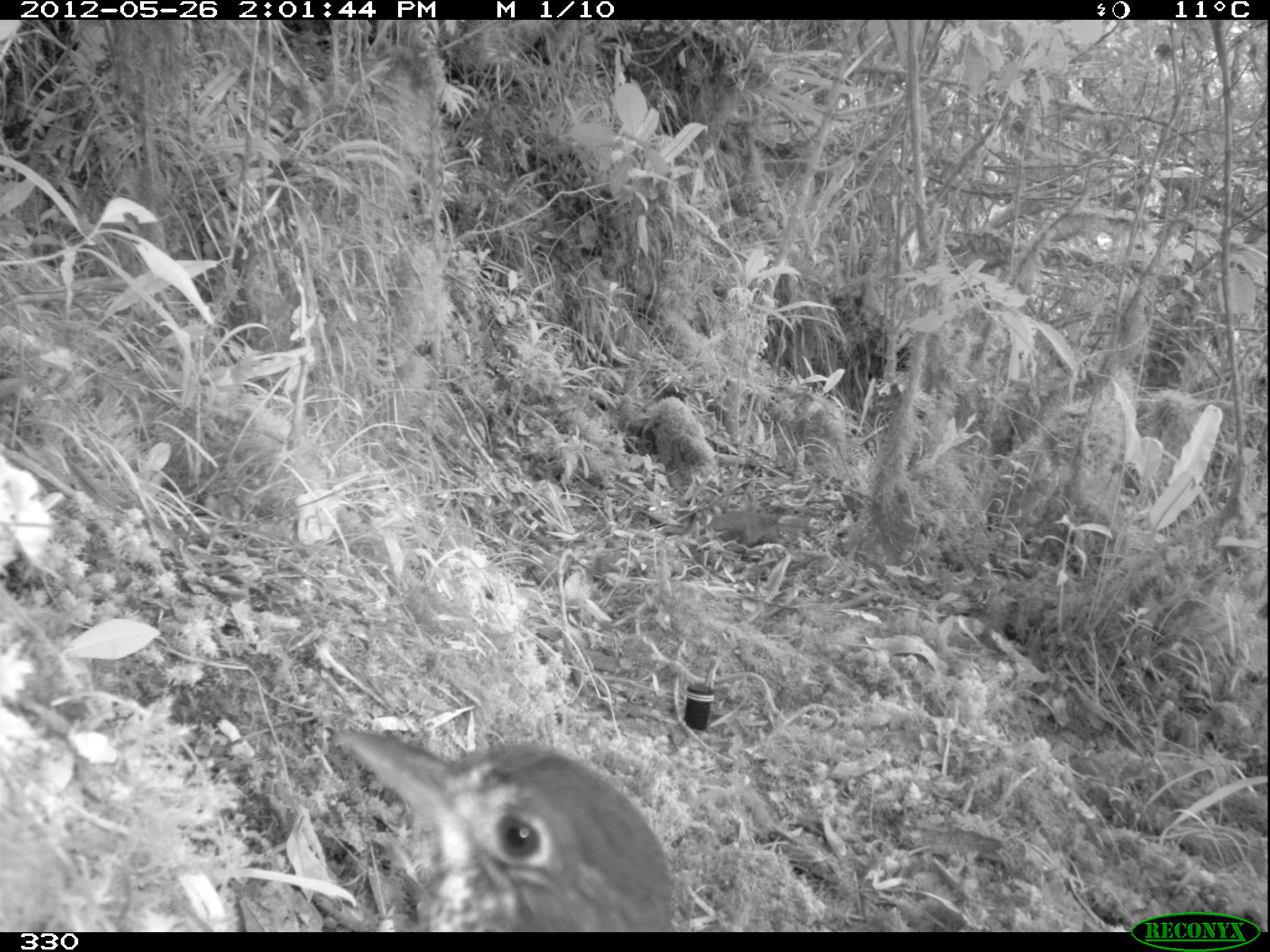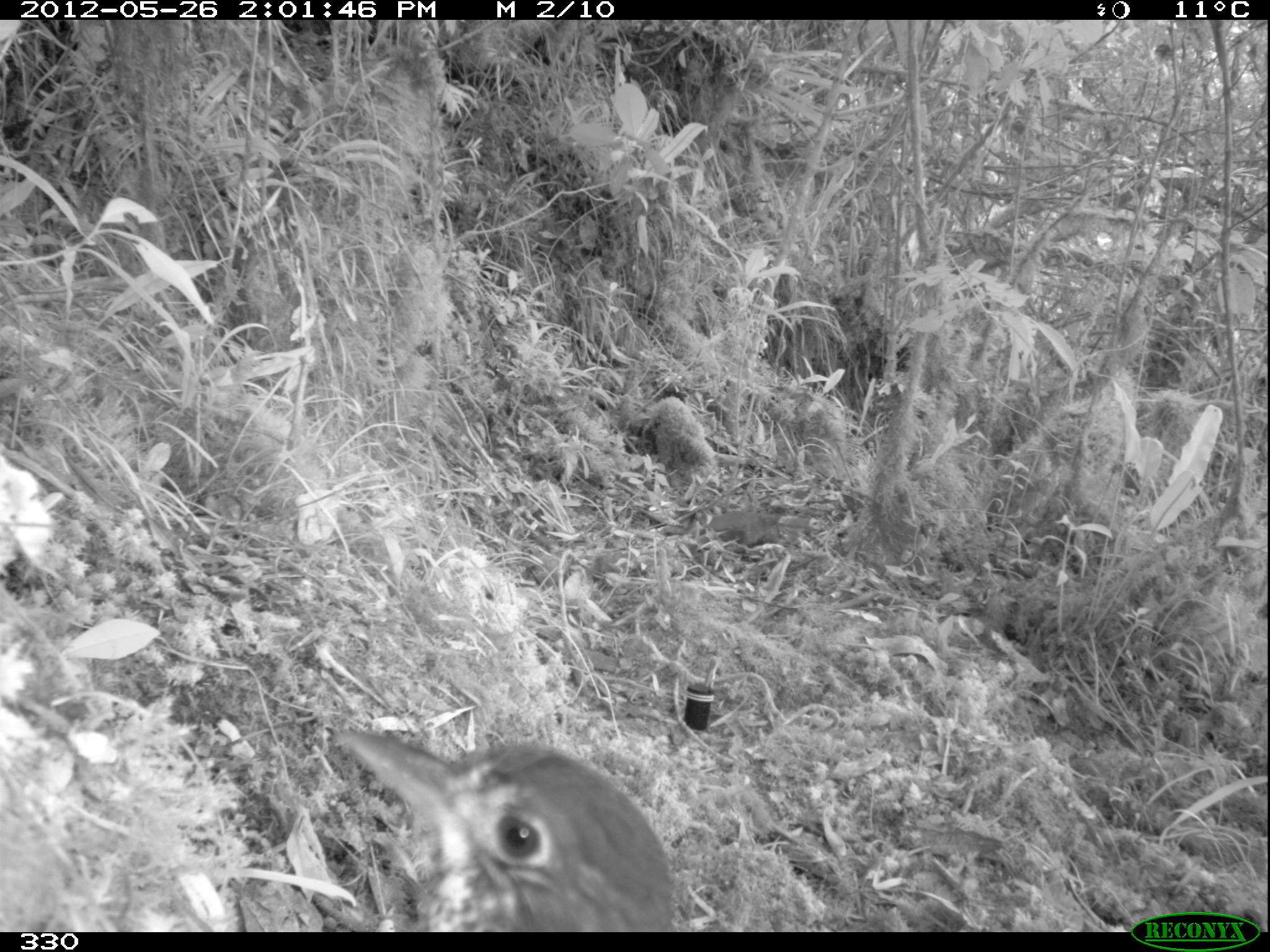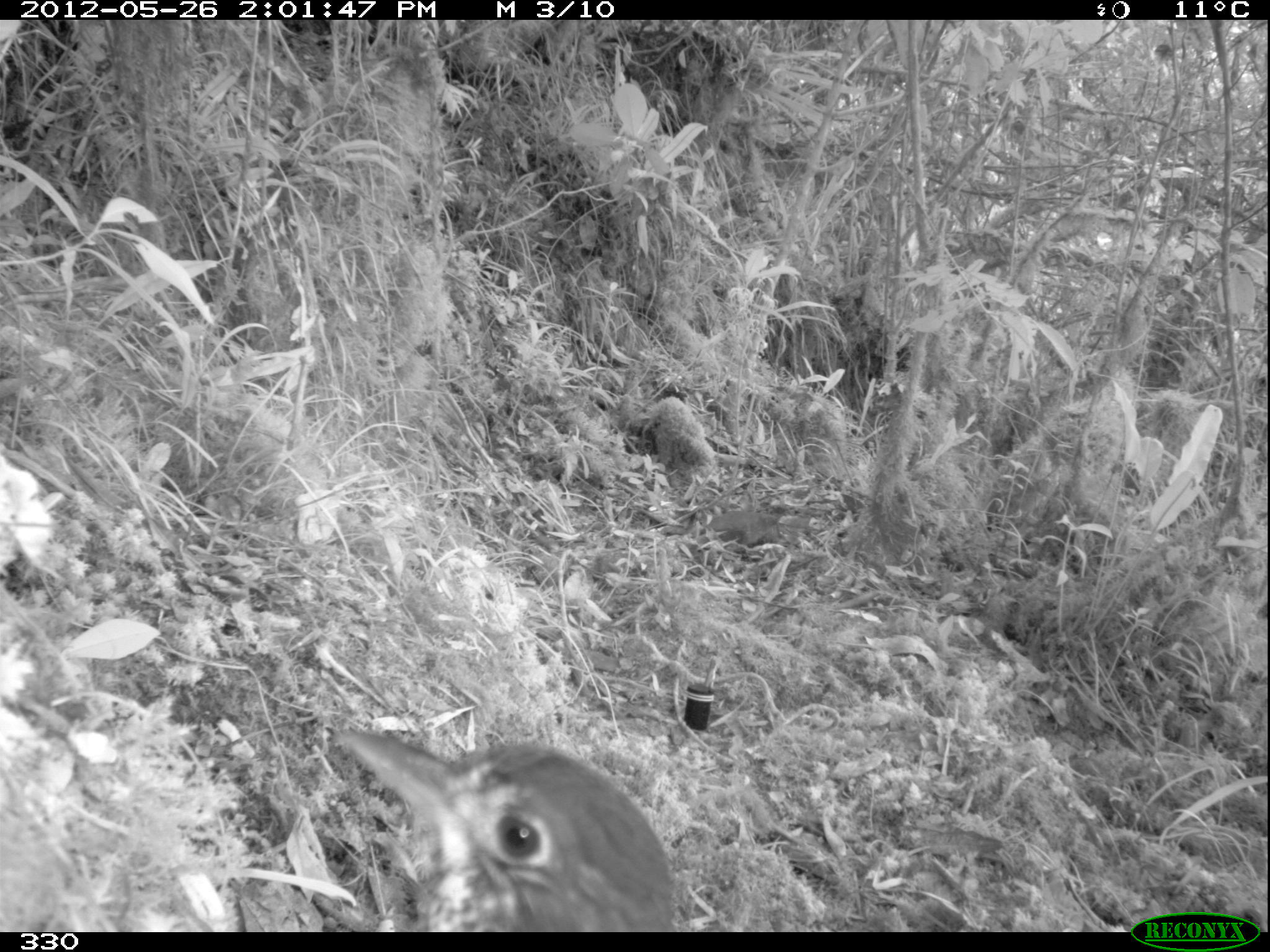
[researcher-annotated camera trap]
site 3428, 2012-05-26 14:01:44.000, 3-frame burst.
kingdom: Animalia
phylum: Chordata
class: Aves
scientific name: Aves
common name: bird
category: unknown bird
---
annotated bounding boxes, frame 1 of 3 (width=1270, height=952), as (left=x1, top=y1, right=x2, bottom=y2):
unknown bird: (left=332, top=731, right=675, bottom=930)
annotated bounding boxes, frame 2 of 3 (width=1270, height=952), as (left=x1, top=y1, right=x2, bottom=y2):
unknown bird: (left=332, top=726, right=675, bottom=930)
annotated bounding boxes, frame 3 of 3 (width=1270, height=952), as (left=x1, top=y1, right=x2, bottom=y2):
unknown bird: (left=332, top=726, right=675, bottom=930)